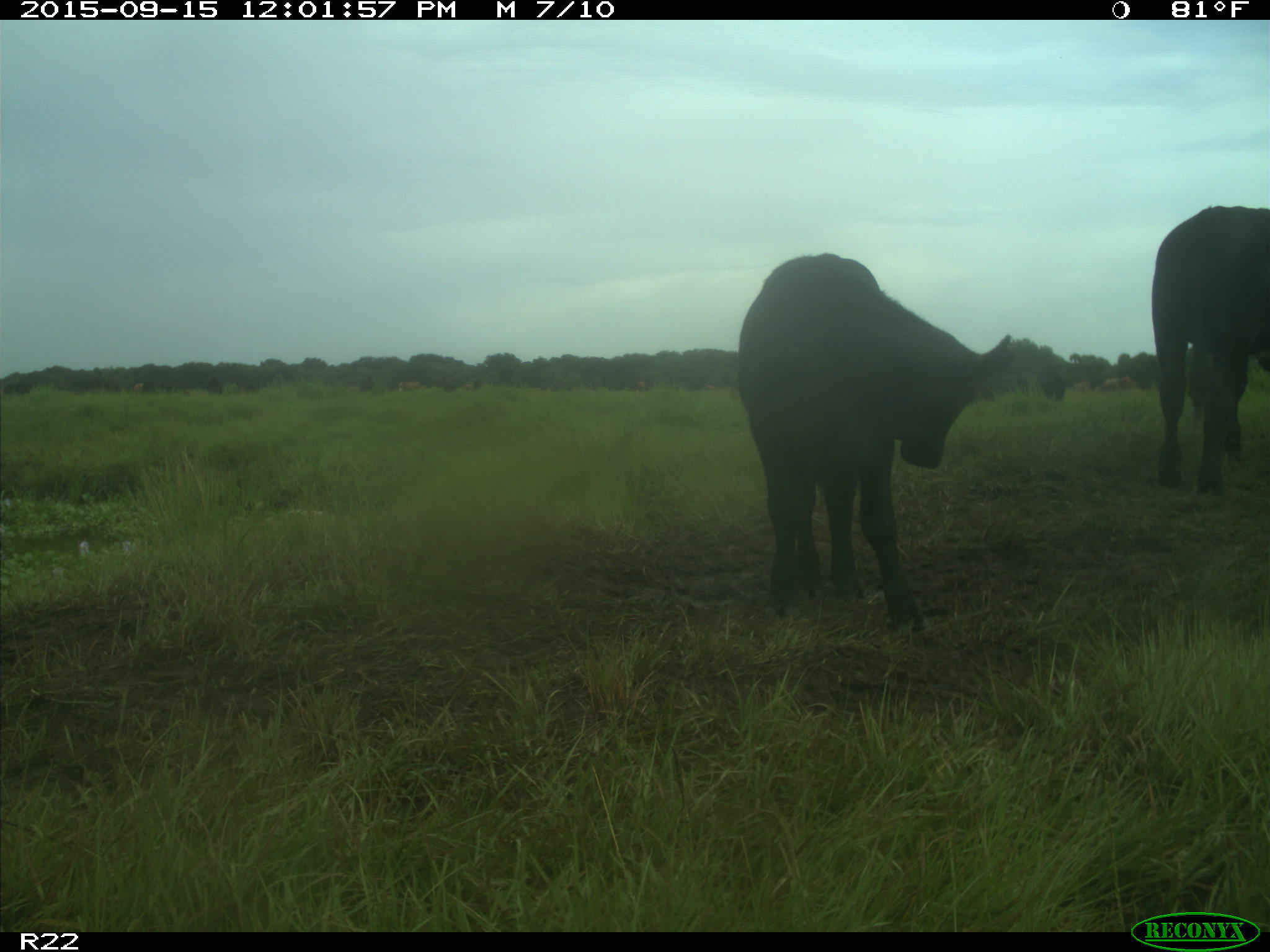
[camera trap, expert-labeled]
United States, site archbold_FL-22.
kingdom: Animalia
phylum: Chordata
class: Mammalia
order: Artiodactyla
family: Bovidae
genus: Bos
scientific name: Bos taurus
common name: domestic cow